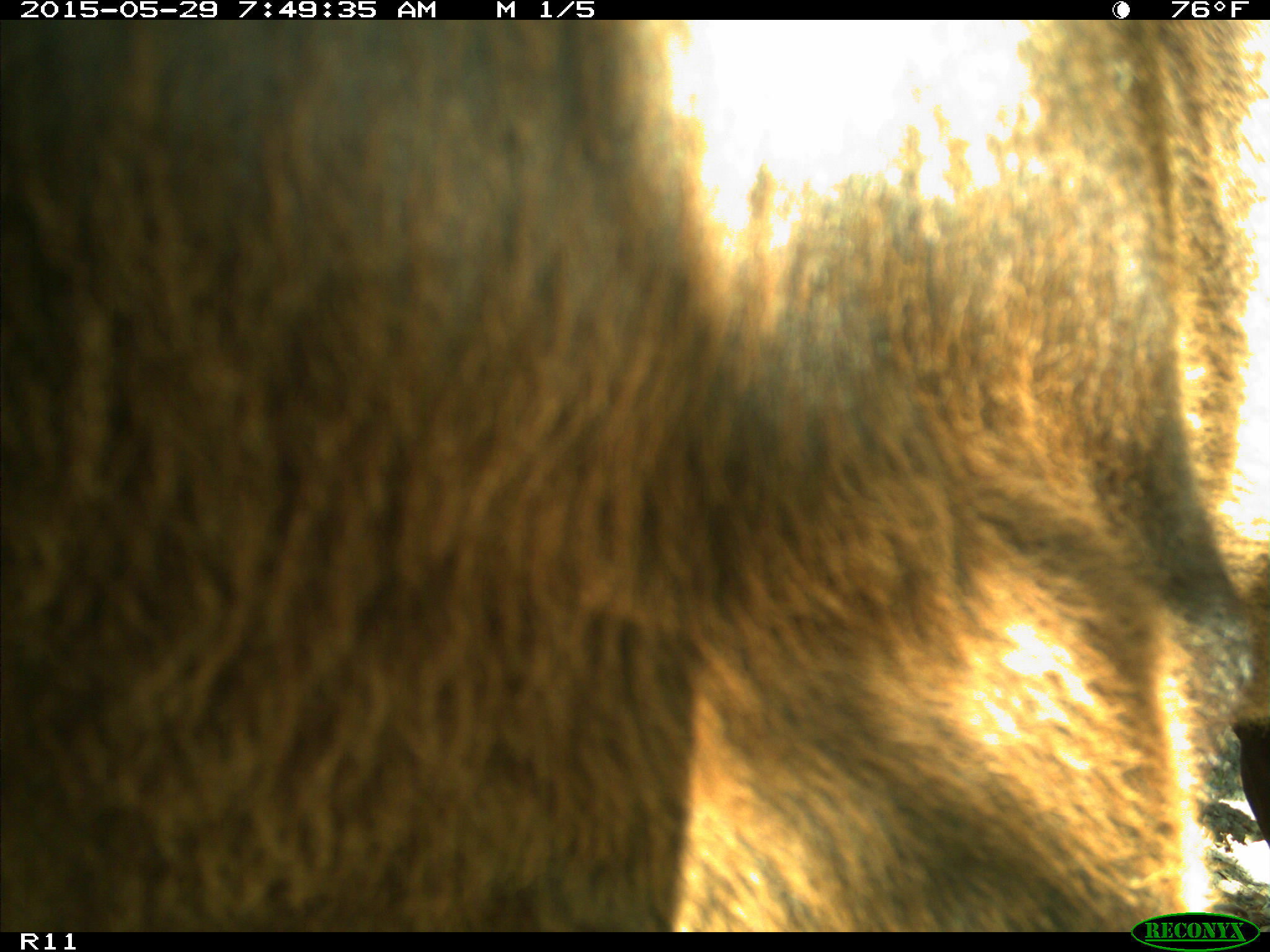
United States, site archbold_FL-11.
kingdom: Animalia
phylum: Chordata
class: Mammalia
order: Artiodactyla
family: Bovidae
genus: Bos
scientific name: Bos taurus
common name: domestic cow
Bos taurus (domestic cow).